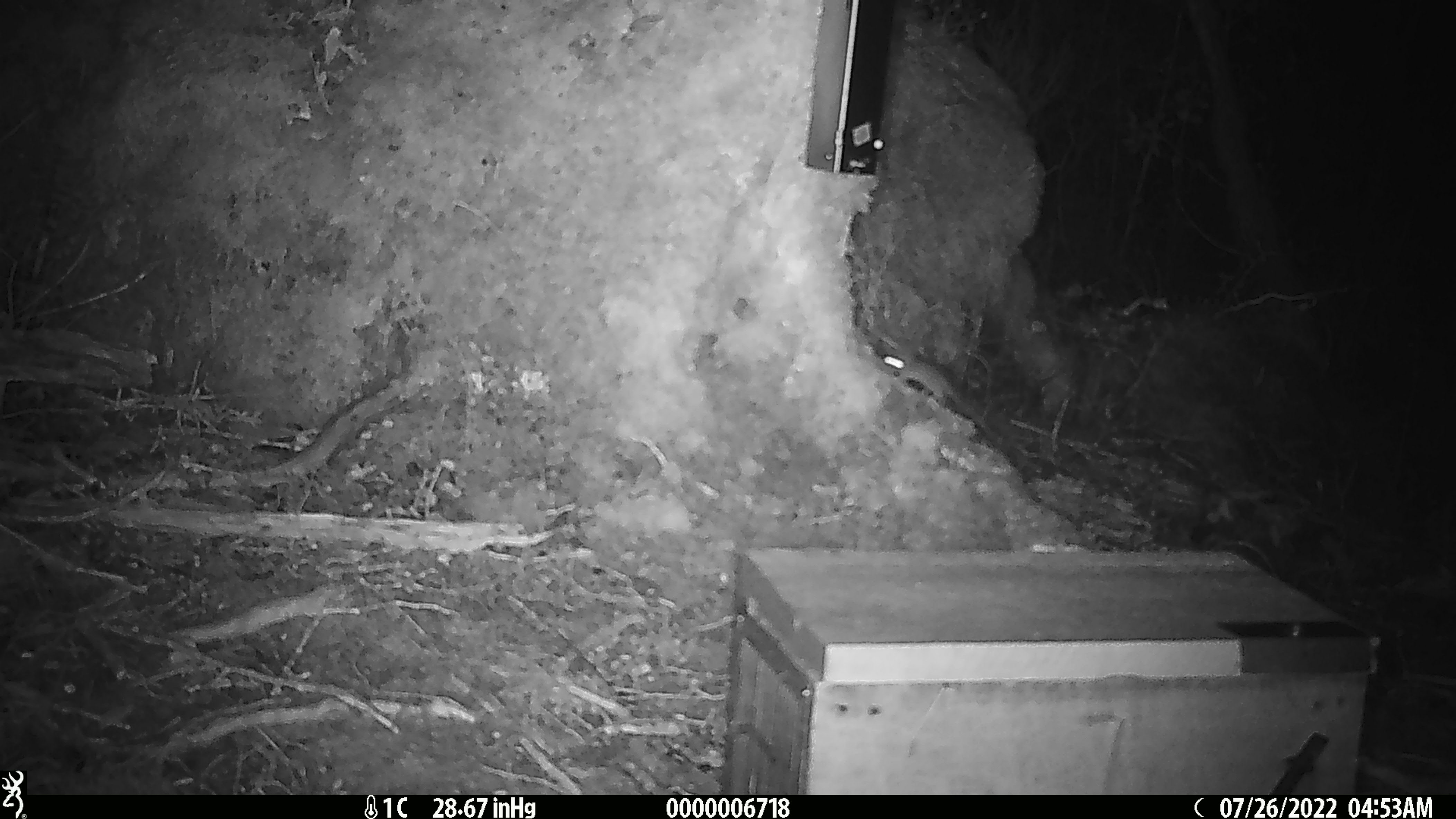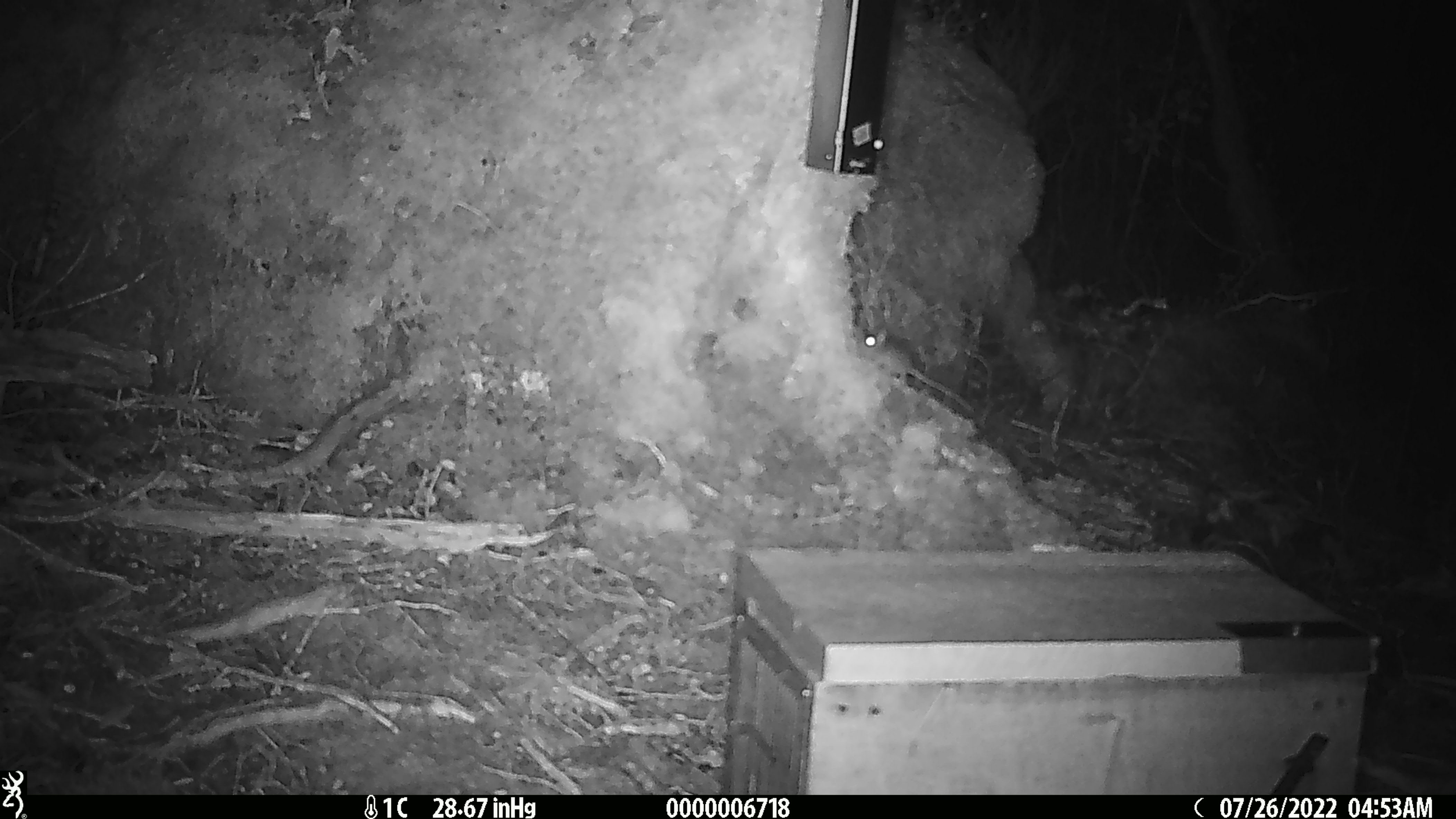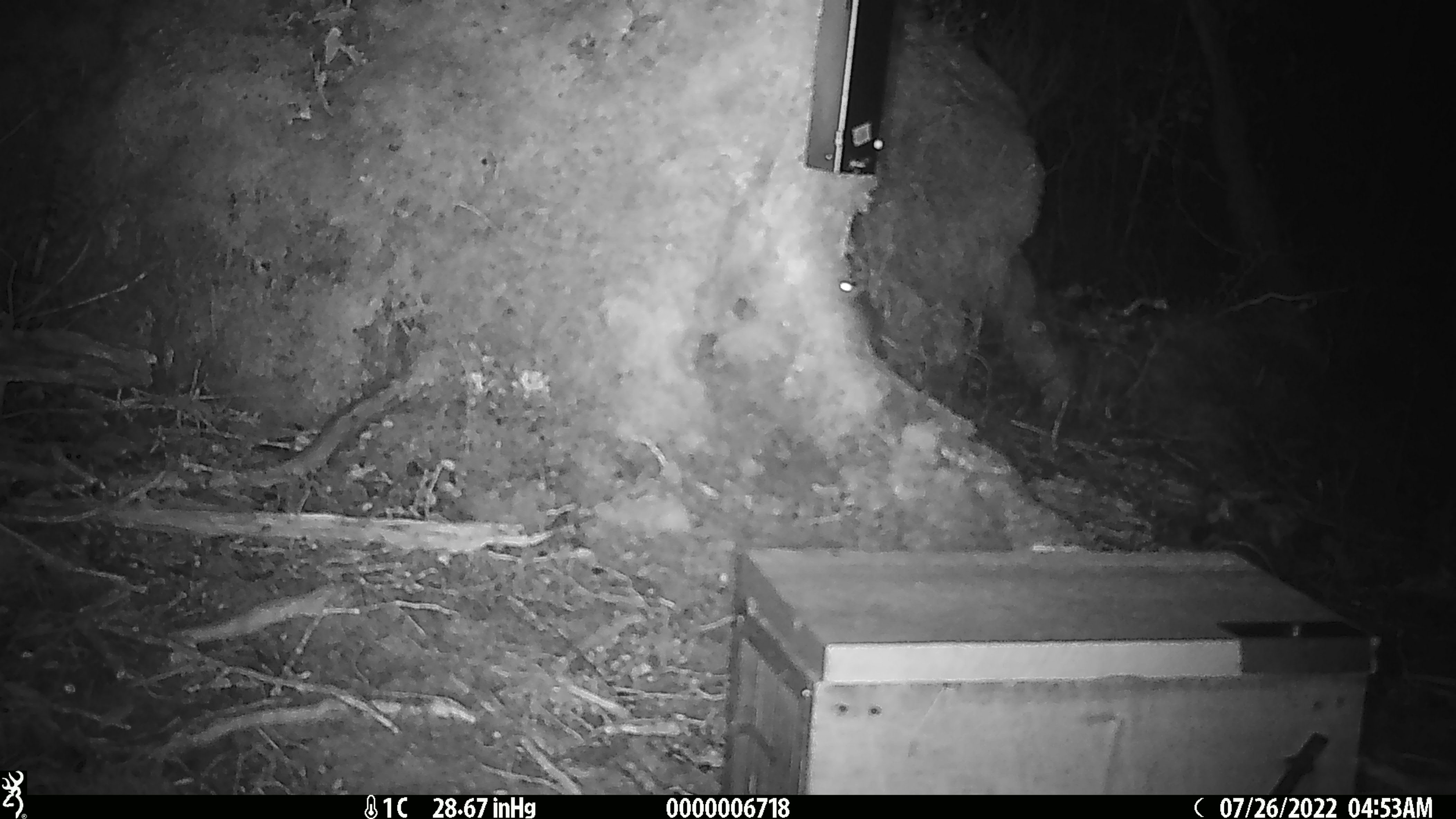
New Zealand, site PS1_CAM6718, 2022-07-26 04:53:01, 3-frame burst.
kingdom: Animalia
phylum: Chordata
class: Mammalia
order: Rodentia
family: Muridae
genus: Mus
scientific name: Mus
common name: mouse